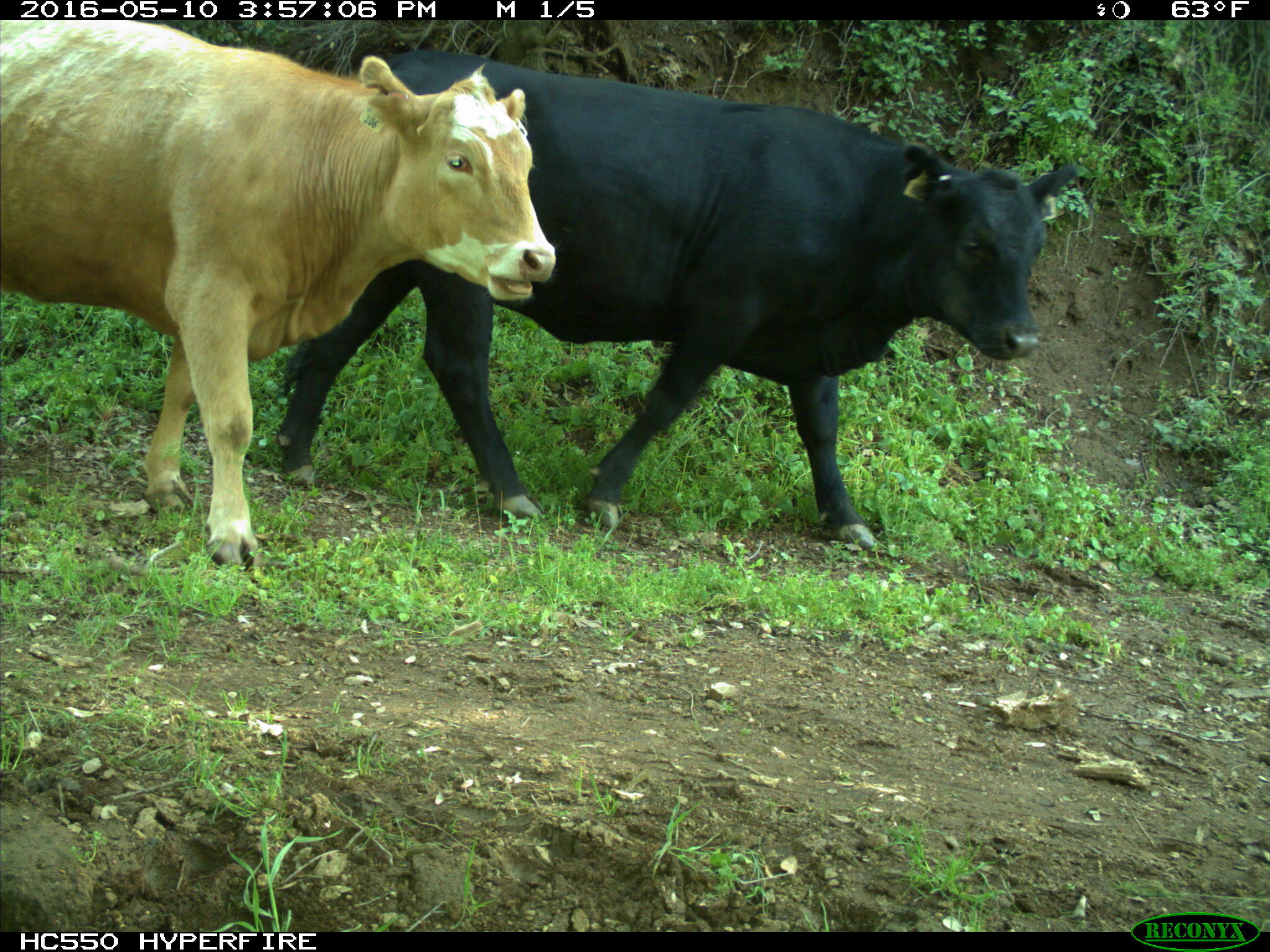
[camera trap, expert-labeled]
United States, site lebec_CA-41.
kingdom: Animalia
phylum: Chordata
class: Mammalia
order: Artiodactyla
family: Bovidae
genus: Bos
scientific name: Bos taurus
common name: domestic cow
Bos taurus (domestic cow).